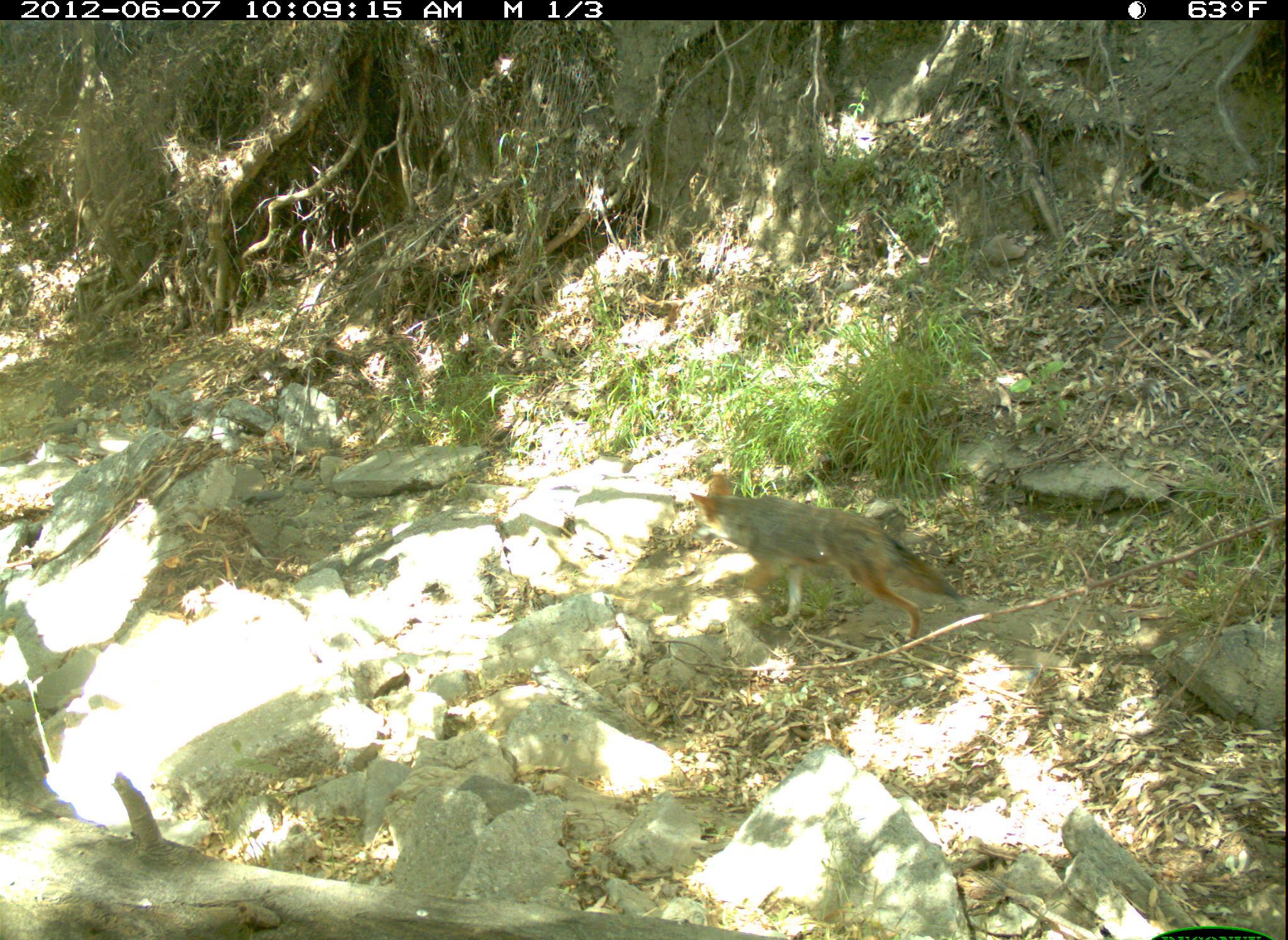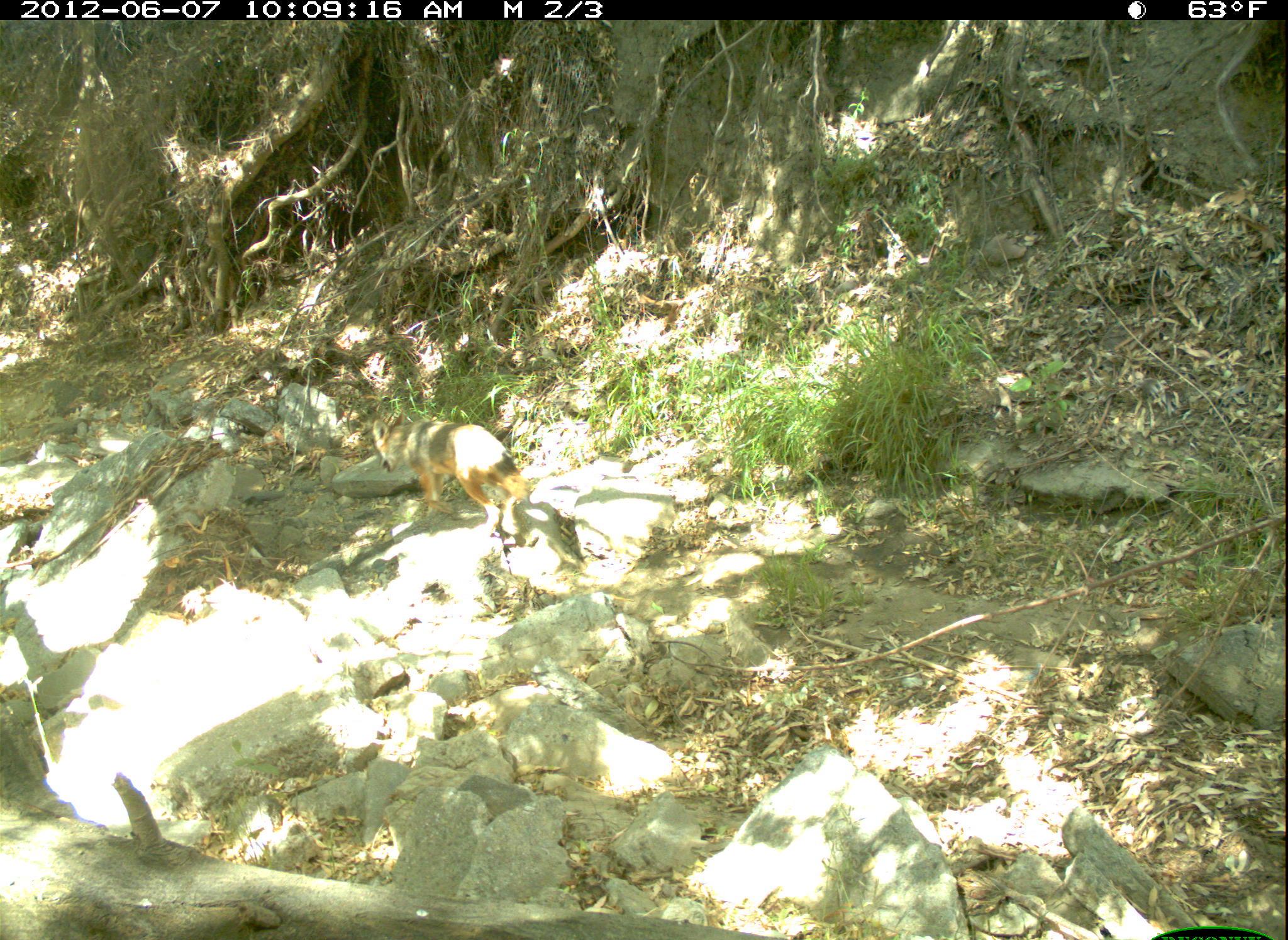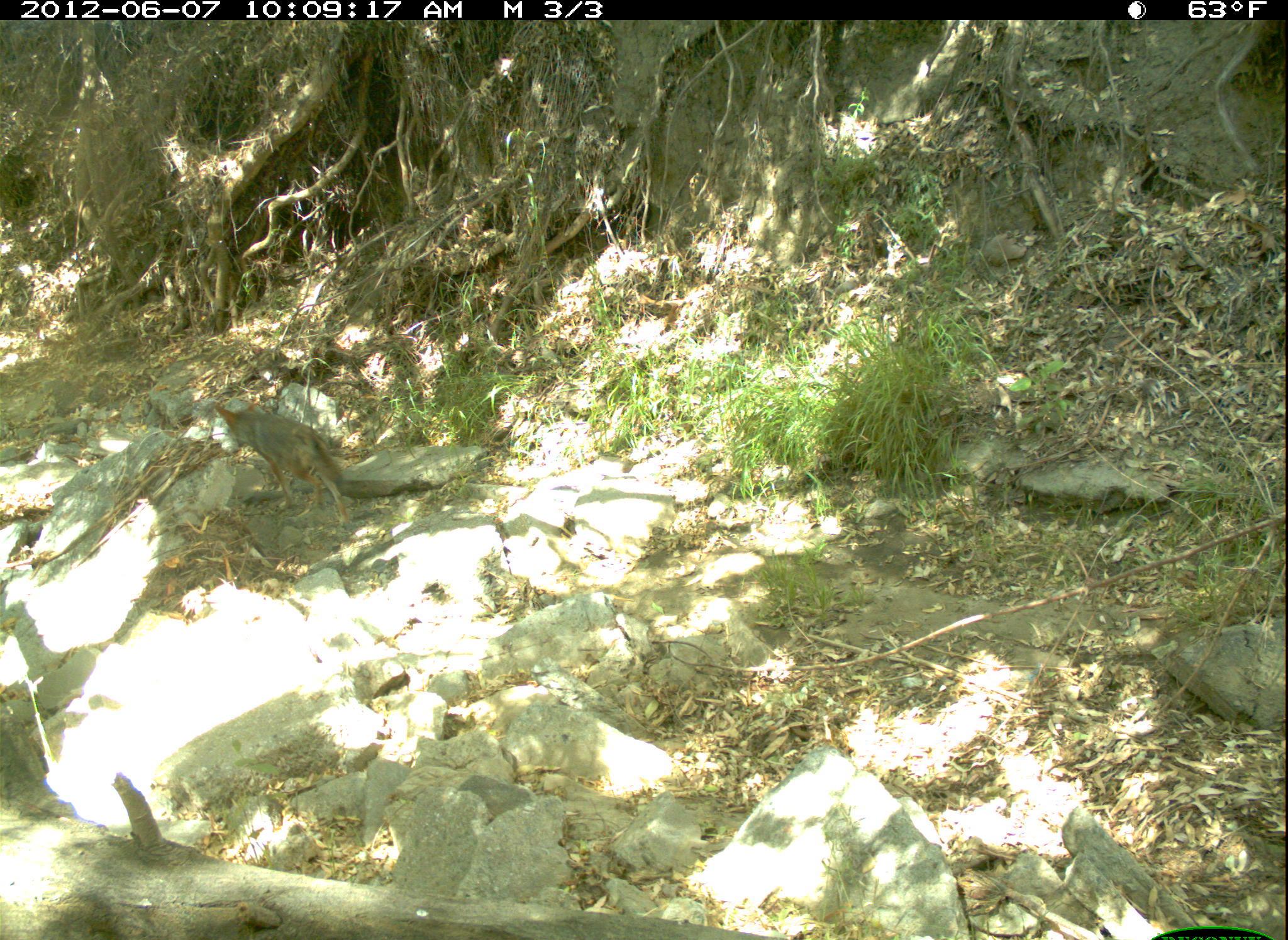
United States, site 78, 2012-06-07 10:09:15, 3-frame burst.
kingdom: Animalia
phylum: Chordata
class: Mammalia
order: Carnivora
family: Canidae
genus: Canis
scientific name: Canis latrans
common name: coyote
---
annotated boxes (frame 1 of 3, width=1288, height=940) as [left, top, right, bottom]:
coyote: [671, 445, 979, 672]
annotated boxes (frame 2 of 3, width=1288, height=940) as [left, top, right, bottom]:
coyote: [346, 385, 578, 557]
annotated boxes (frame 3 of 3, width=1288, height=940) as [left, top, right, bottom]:
coyote: [196, 387, 407, 544]